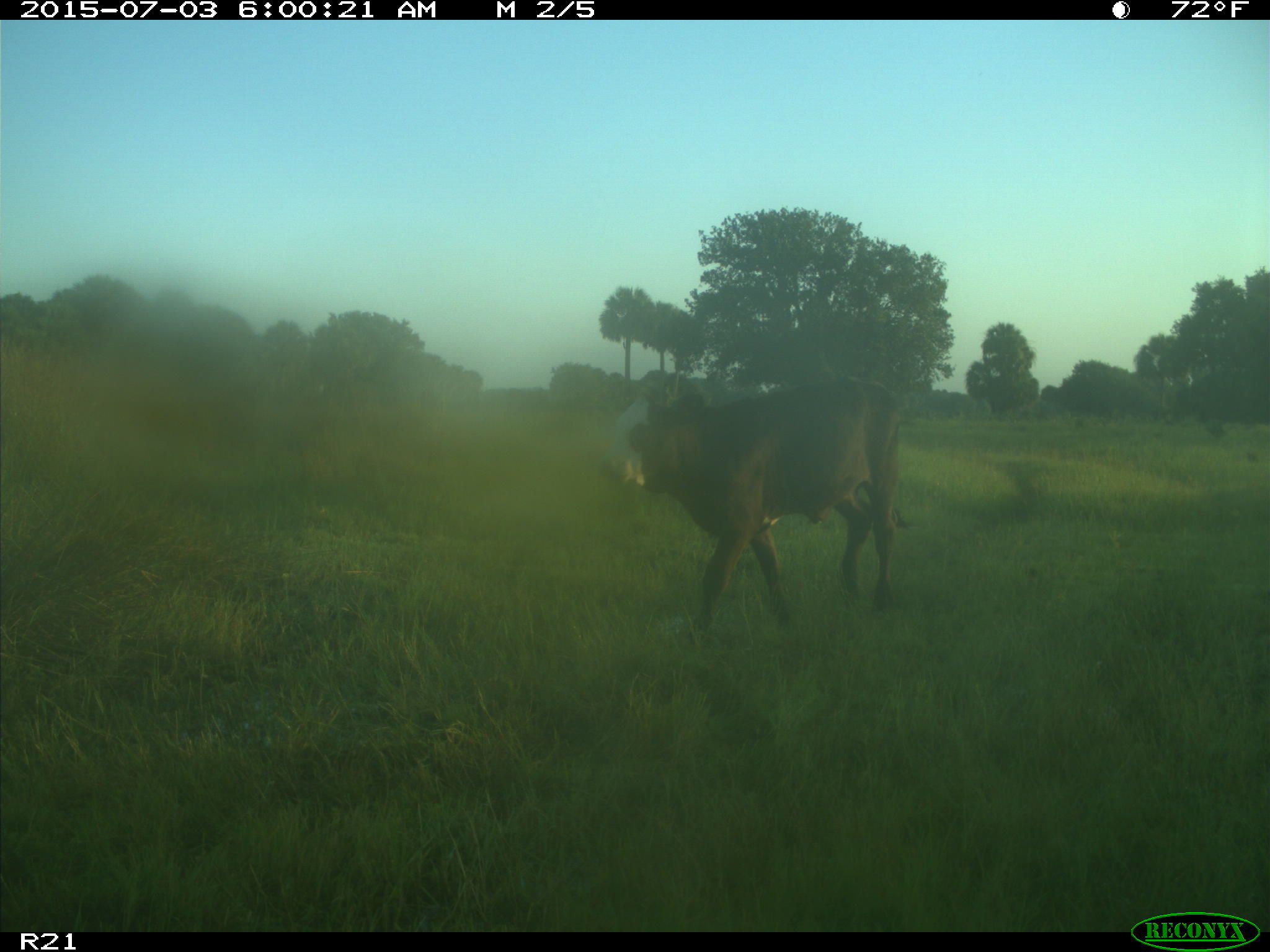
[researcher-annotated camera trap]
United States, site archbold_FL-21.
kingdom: Animalia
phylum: Chordata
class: Mammalia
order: Artiodactyla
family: Bovidae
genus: Bos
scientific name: Bos taurus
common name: domestic cow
Bos taurus (domestic cow).